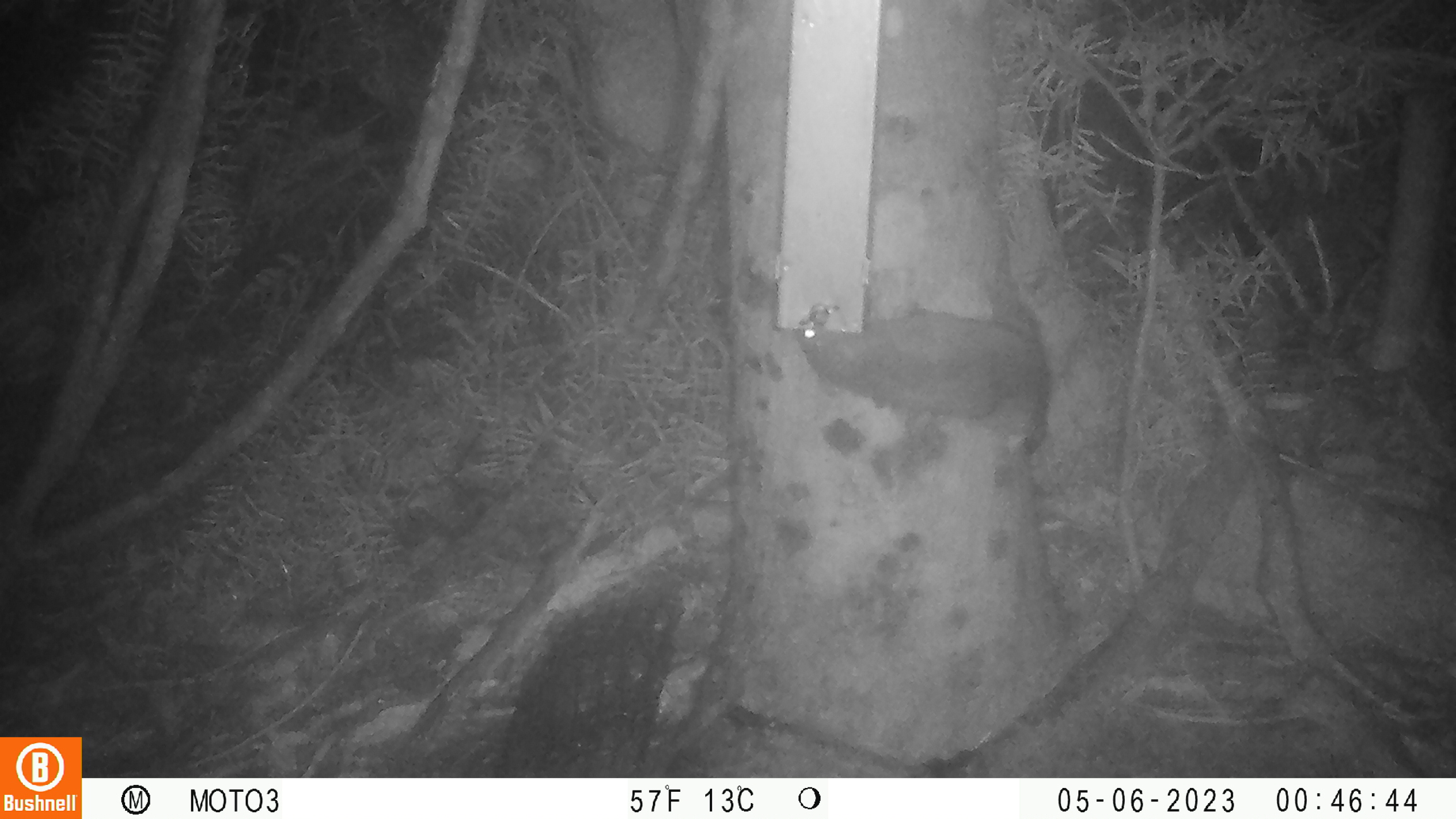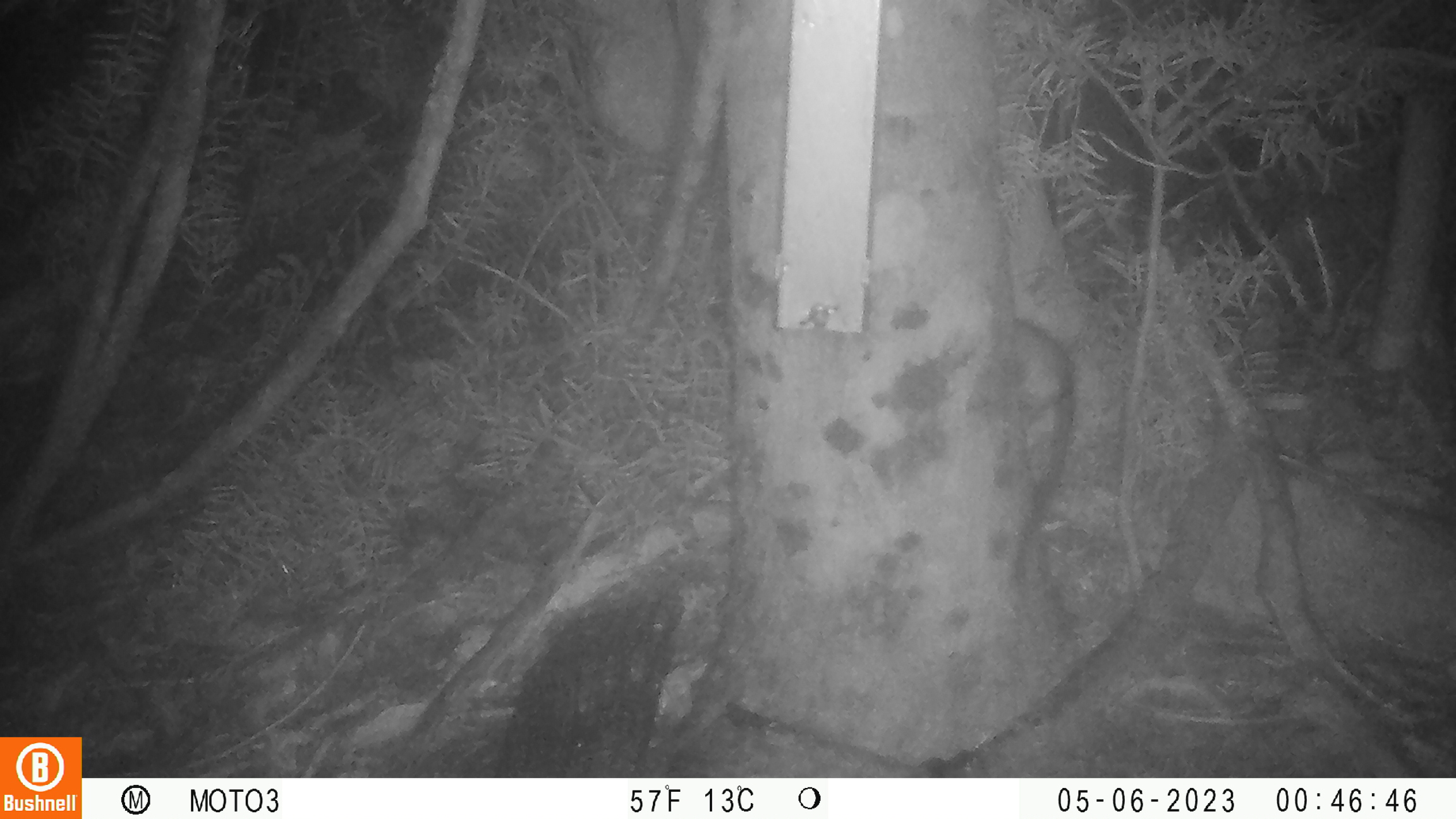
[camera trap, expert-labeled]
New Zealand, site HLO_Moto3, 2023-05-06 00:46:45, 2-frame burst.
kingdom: Animalia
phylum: Chordata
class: Mammalia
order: Rodentia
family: Muridae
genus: Rattus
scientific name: Rattus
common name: rat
Rat (Rattus).